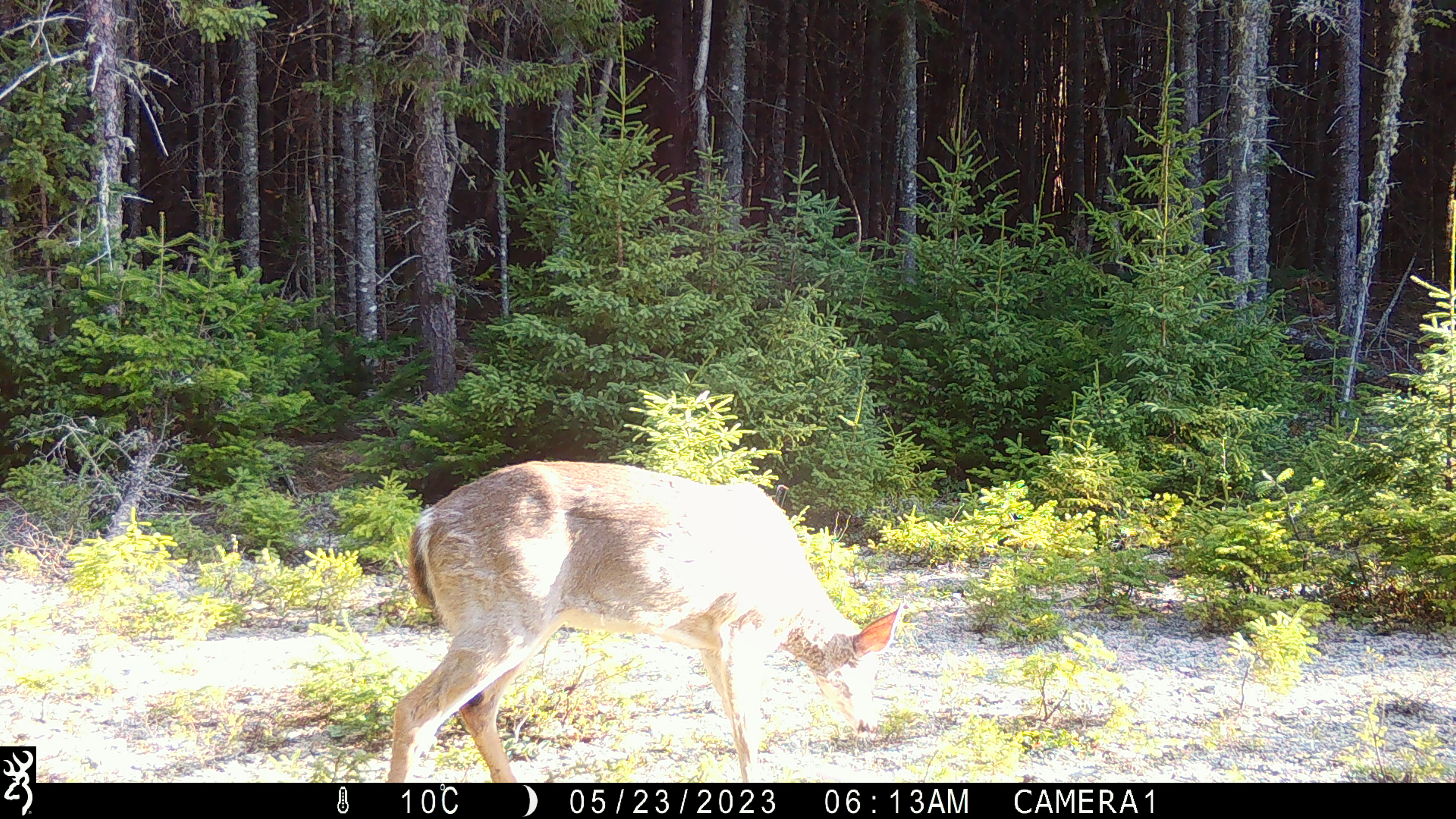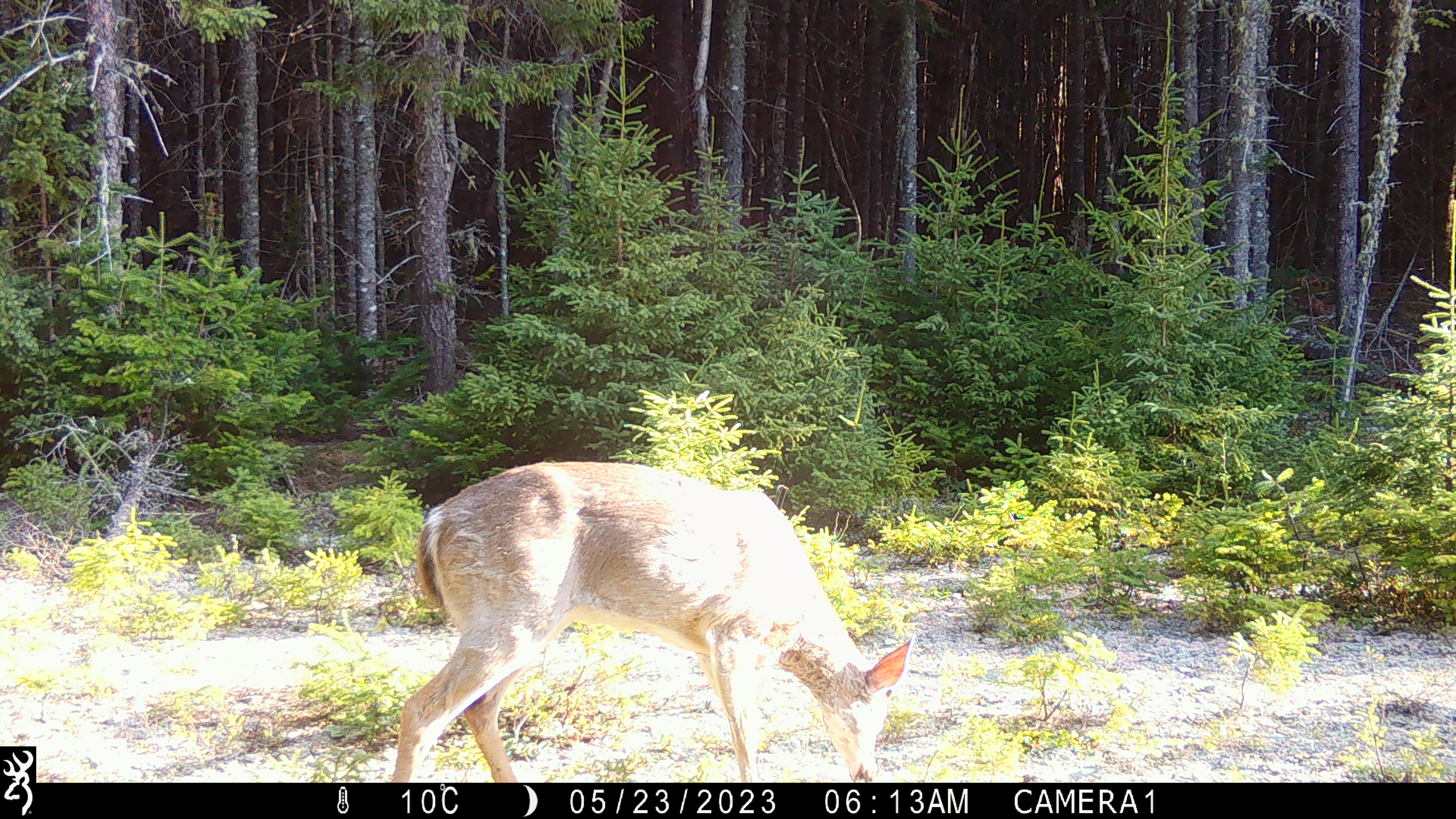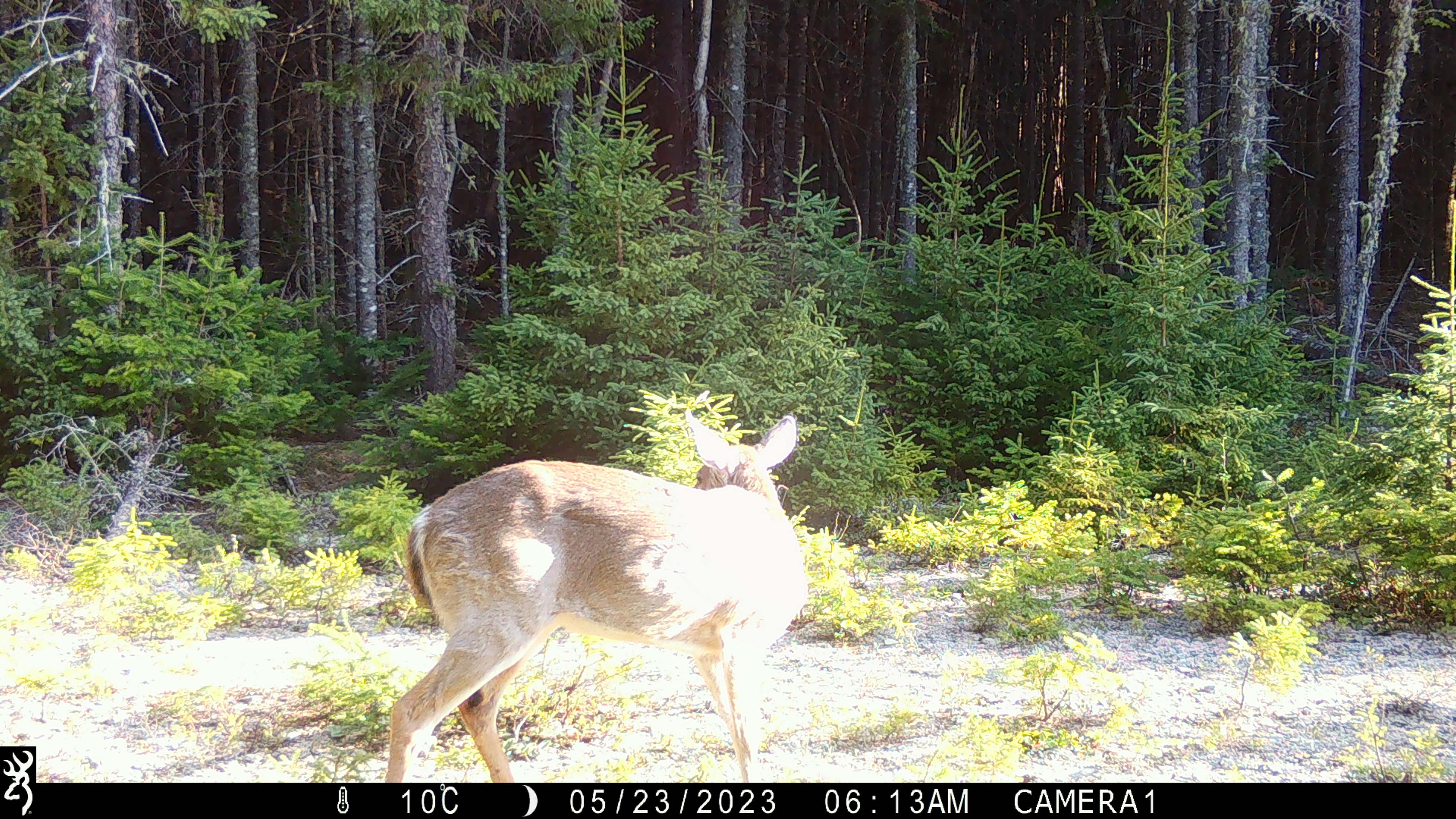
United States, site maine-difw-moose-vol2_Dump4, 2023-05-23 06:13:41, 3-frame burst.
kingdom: Animalia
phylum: Chordata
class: Mammalia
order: Artiodactyla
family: Cervidae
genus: Odocoileus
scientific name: Odocoileus virginianus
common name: white-tailed deer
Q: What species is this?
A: White-tailed deer (Odocoileus virginianus).